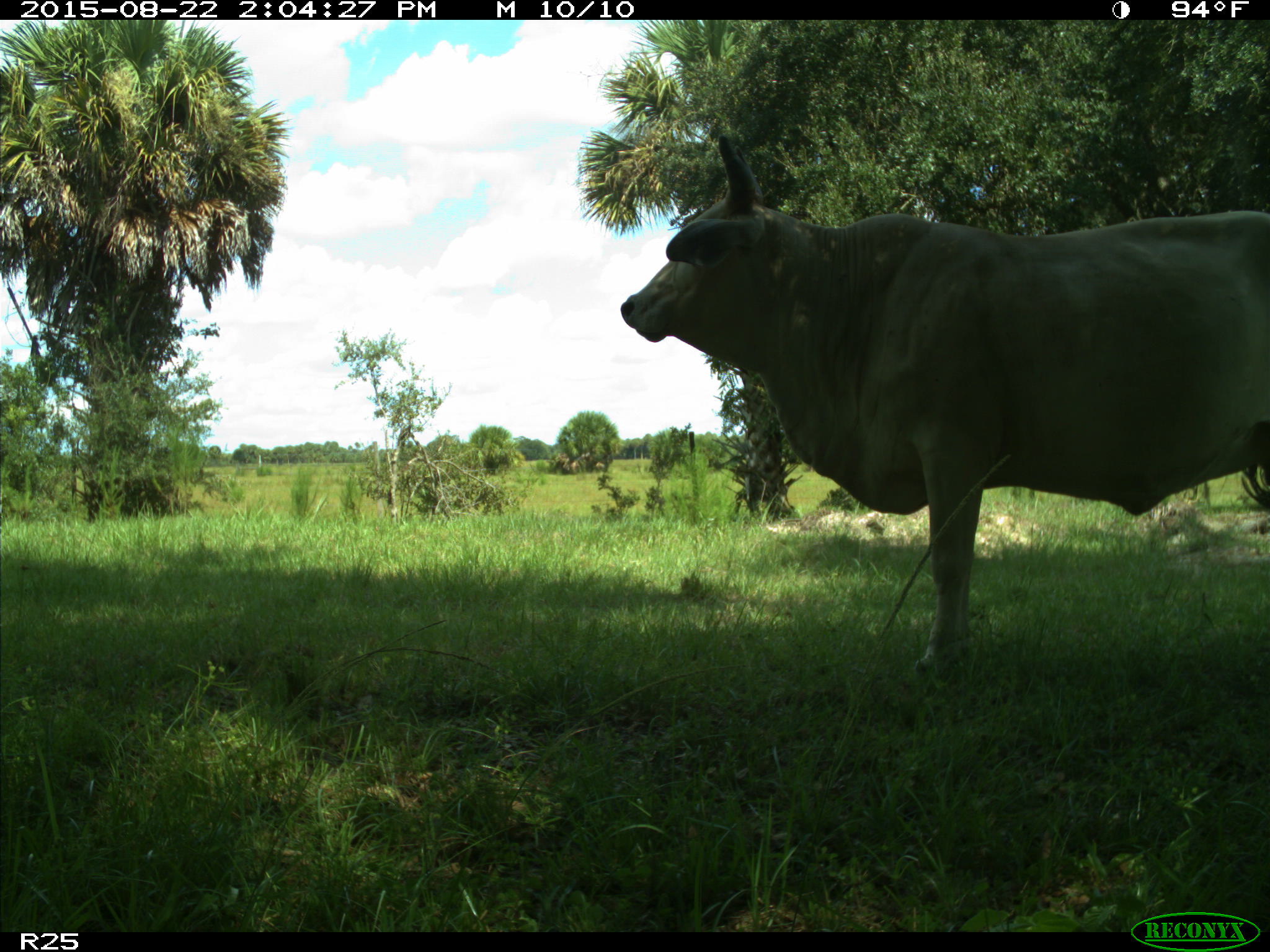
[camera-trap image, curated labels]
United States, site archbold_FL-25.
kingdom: Animalia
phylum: Chordata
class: Mammalia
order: Artiodactyla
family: Bovidae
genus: Bos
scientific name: Bos taurus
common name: domestic cow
Bos taurus (domestic cow).